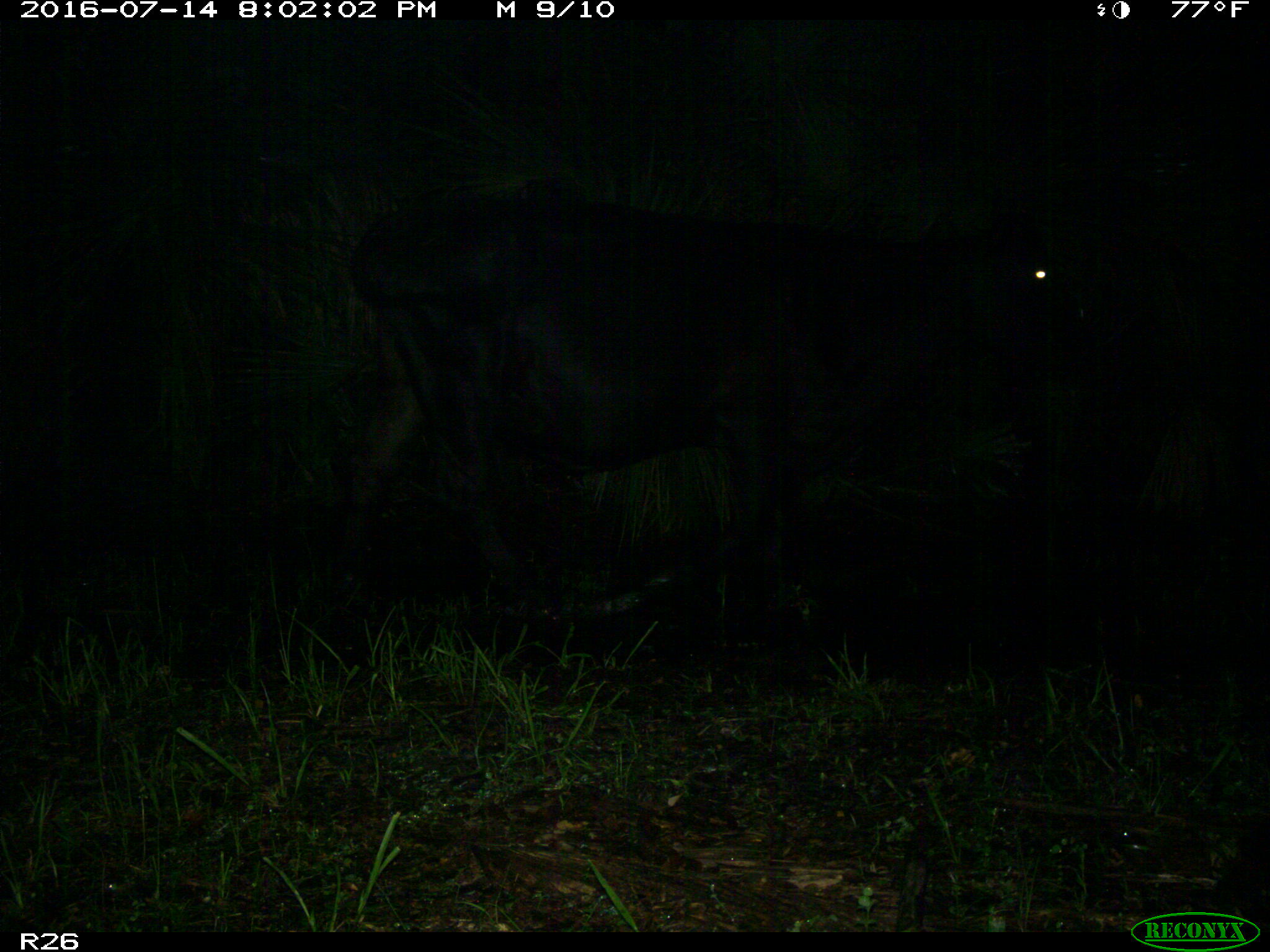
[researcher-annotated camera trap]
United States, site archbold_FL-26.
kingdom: Animalia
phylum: Chordata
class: Mammalia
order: Artiodactyla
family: Bovidae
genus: Bos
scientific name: Bos taurus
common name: domestic cow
Bos taurus (domestic cow).